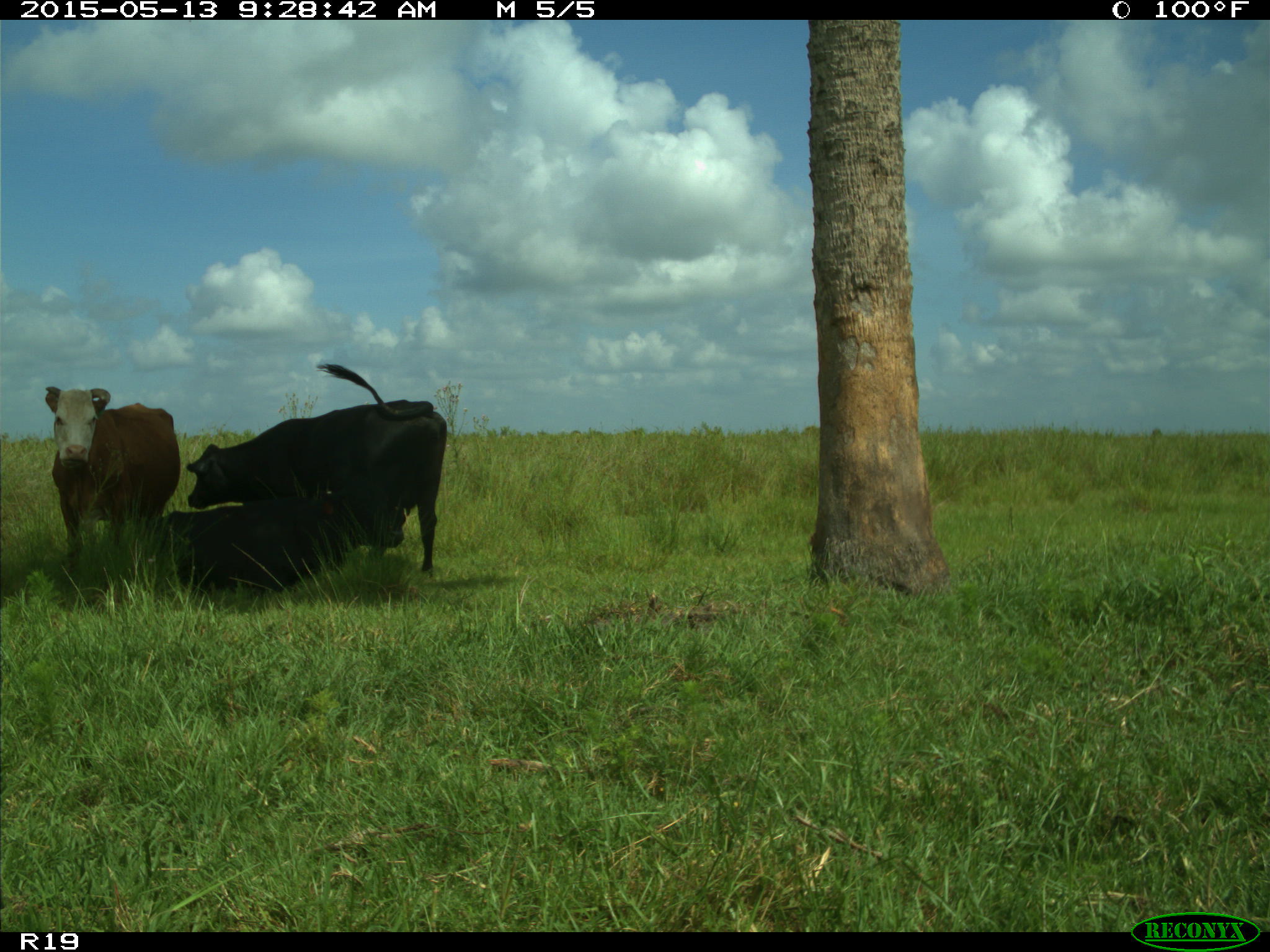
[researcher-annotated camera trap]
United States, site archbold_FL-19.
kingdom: Animalia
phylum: Chordata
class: Mammalia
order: Artiodactyla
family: Bovidae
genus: Bos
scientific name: Bos taurus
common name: domestic cow